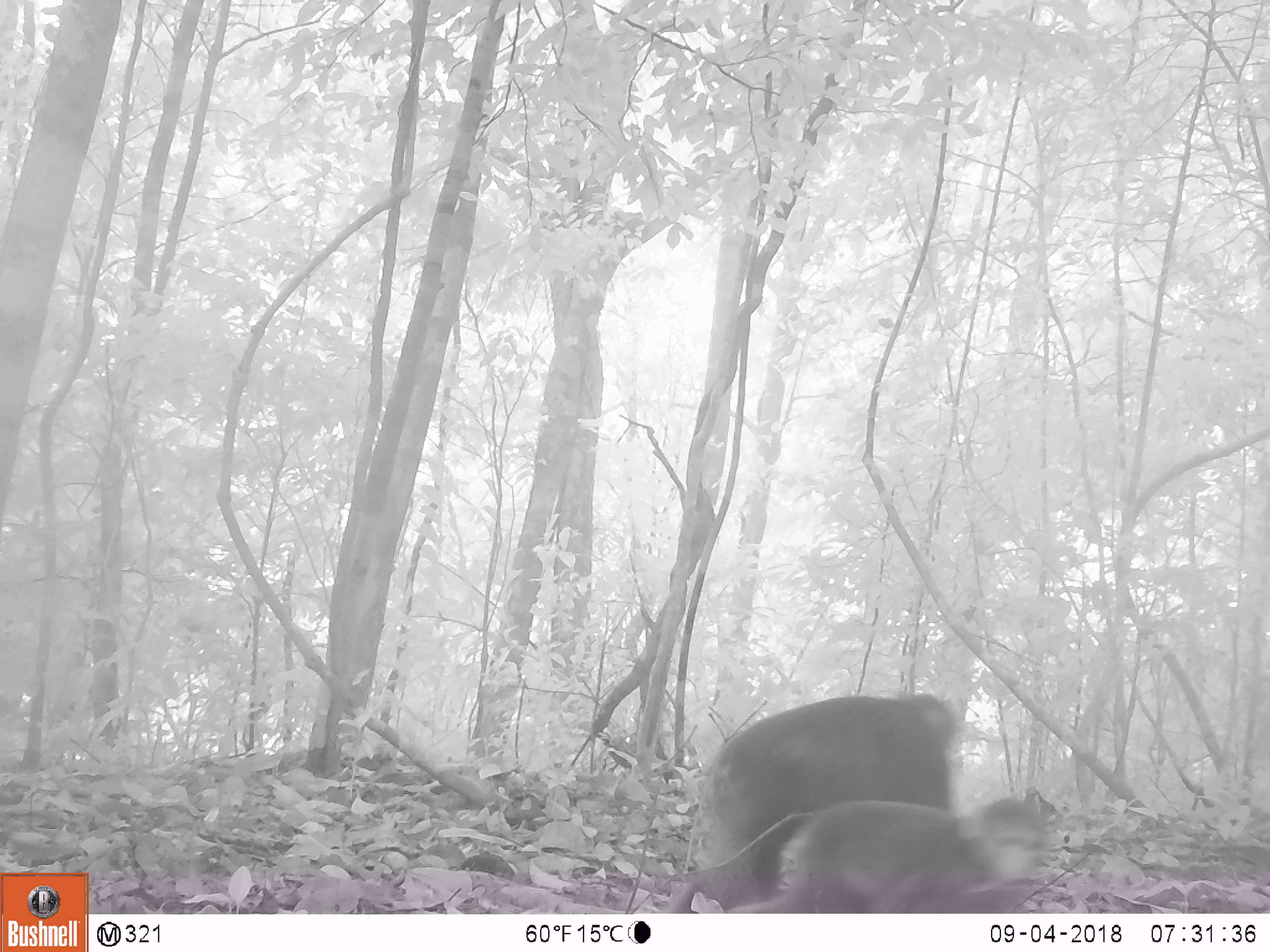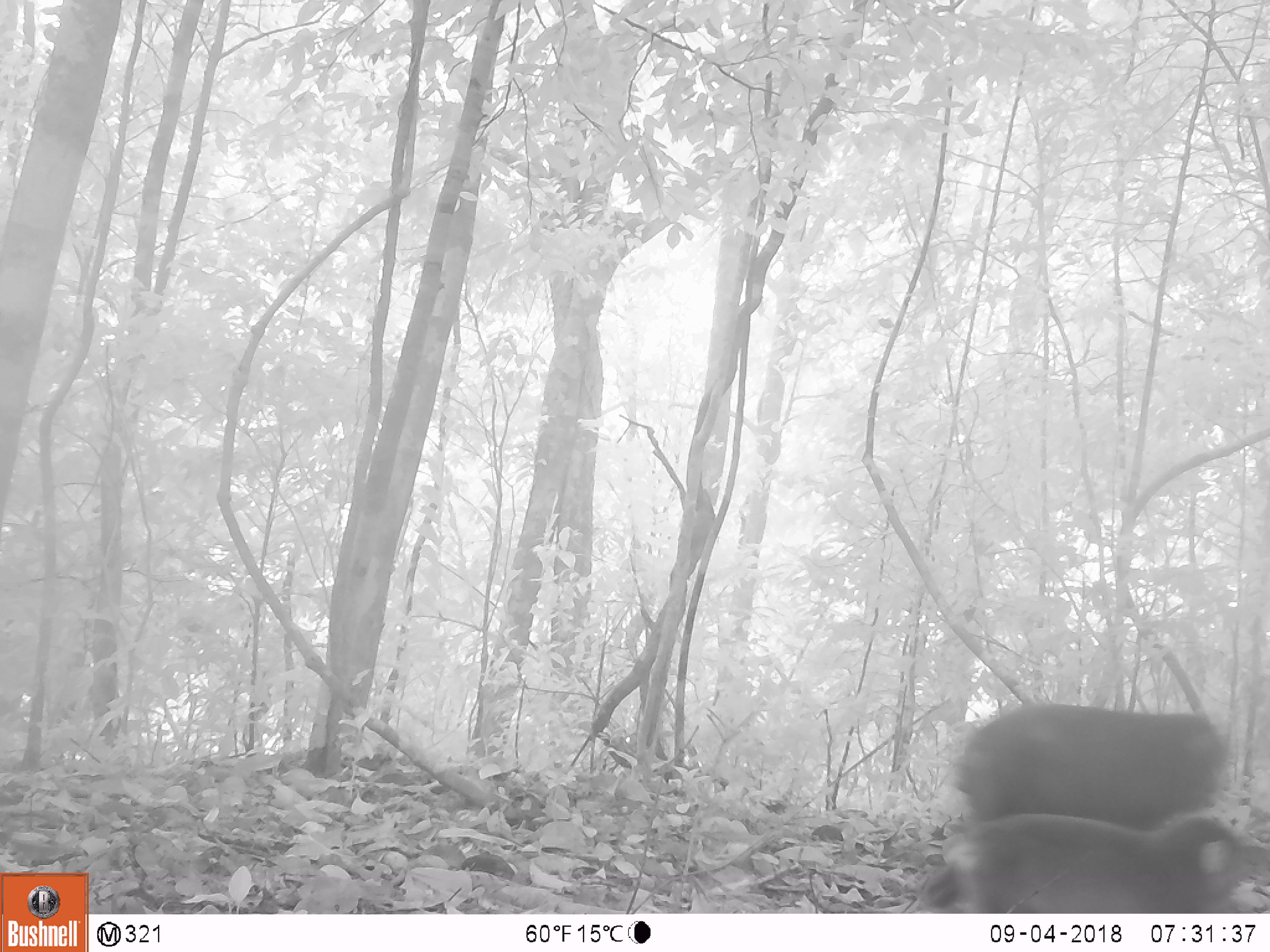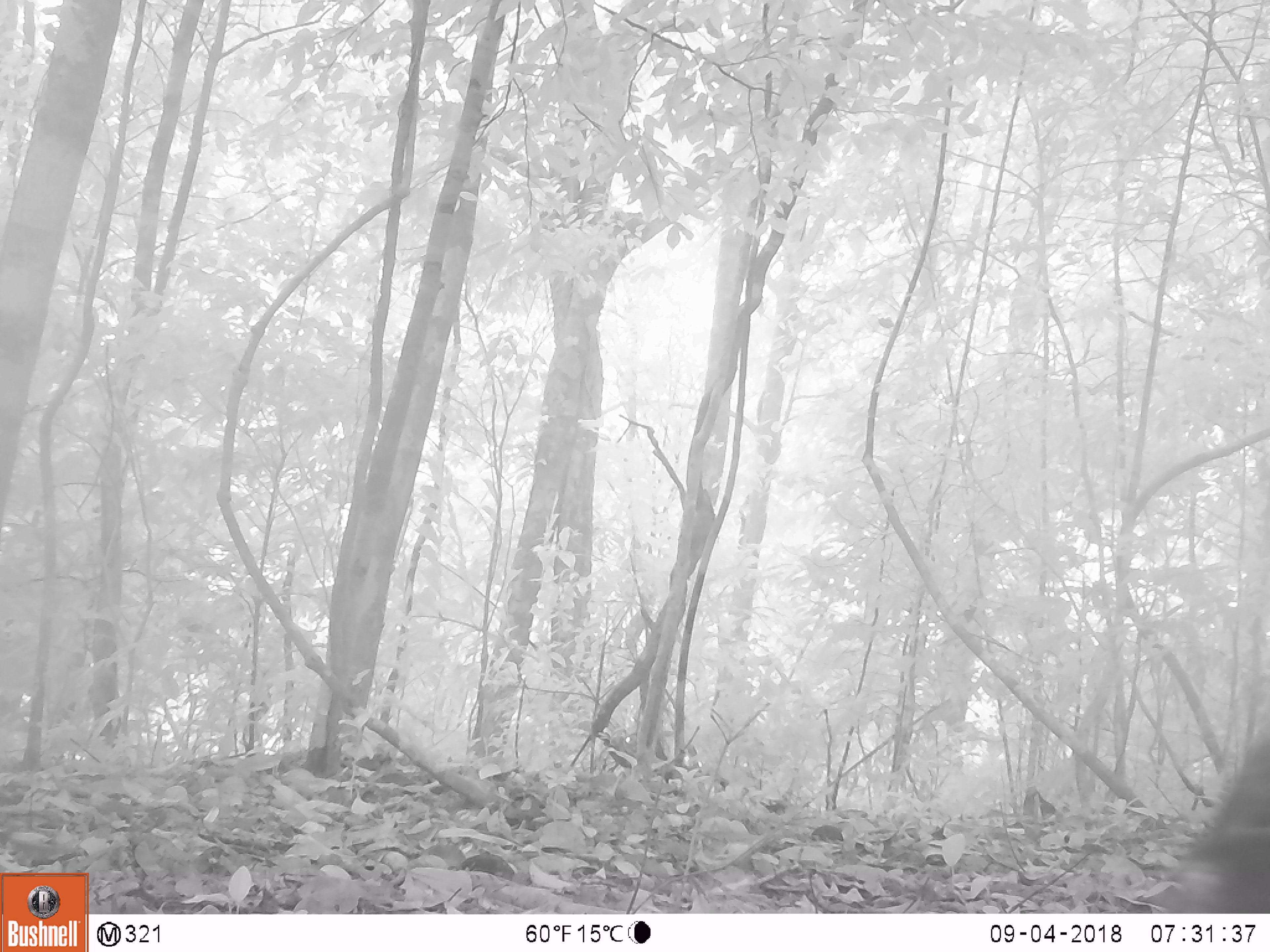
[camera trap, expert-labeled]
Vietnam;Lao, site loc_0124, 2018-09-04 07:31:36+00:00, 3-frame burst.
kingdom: Animalia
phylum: Chordata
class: Mammalia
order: Primates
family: Cercopithecidae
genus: Macaca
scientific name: Macaca arctoides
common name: stump-tailed macaque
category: stump tailed macaque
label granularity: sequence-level